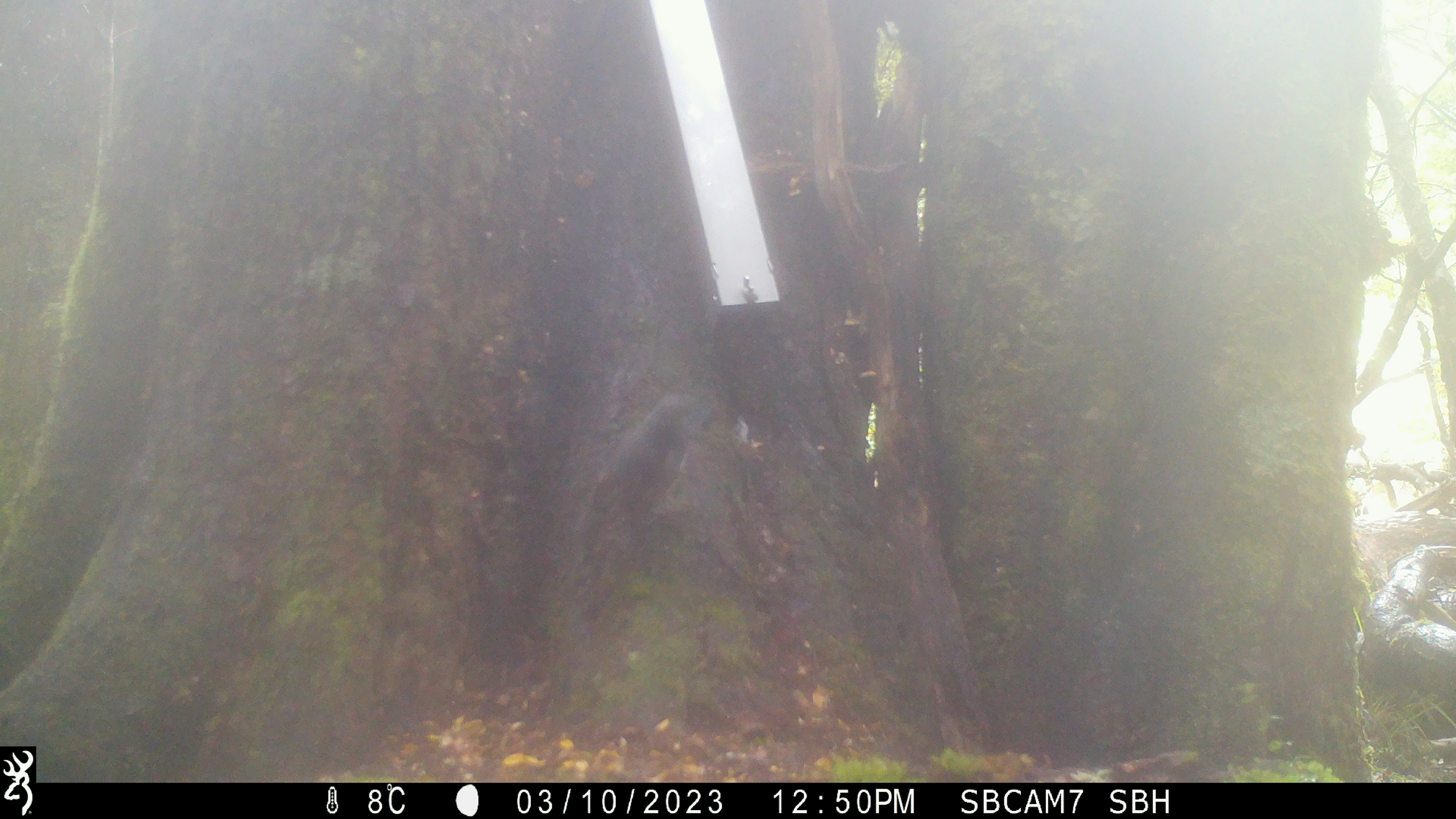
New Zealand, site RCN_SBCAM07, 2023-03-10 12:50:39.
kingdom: Animalia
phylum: Chordata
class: Aves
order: Passeriformes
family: Petroicidae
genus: Petroica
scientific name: Petroica australis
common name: new zealand robin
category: robin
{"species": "robin (new zealand robin) (Petroica australis)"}